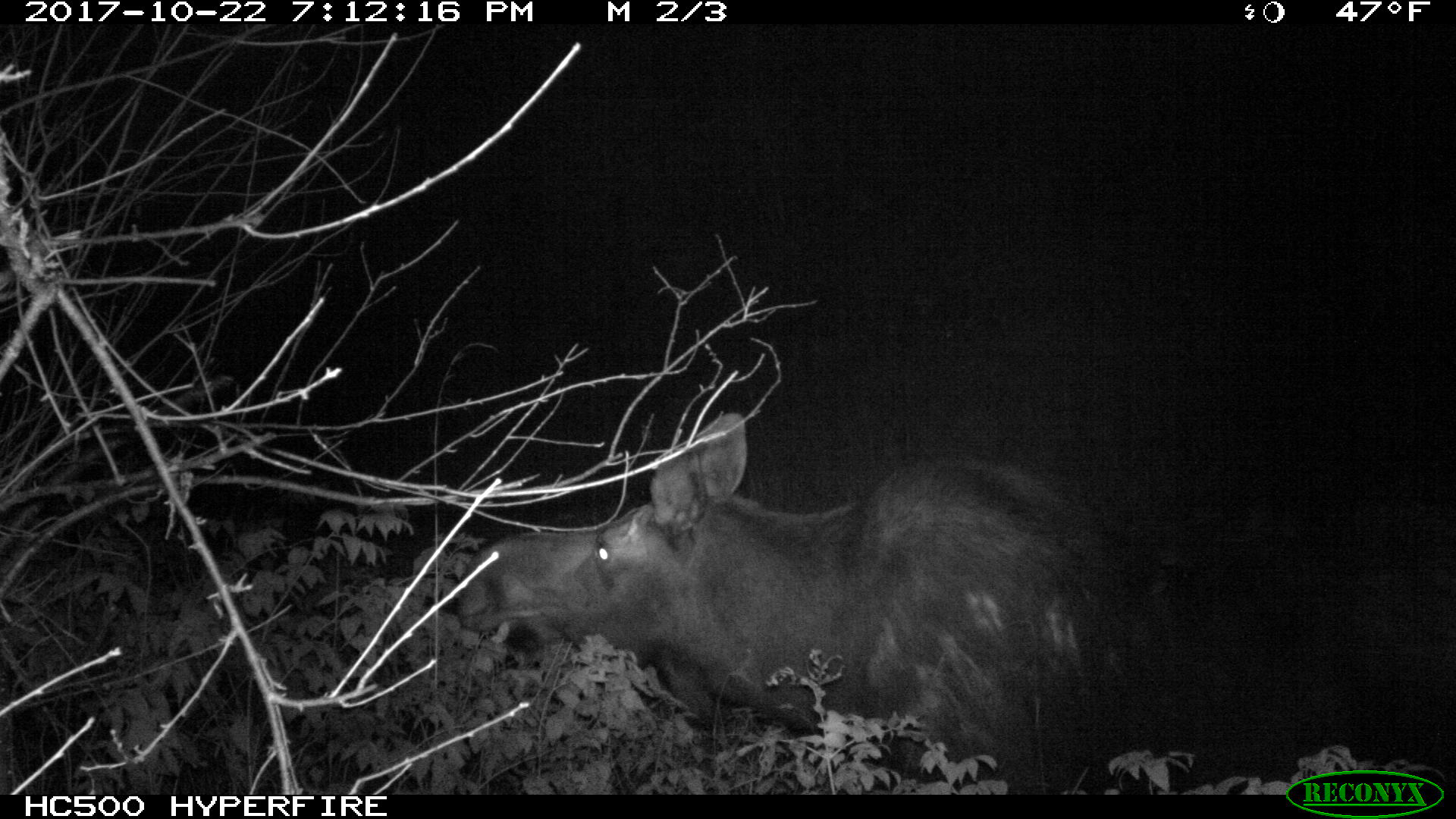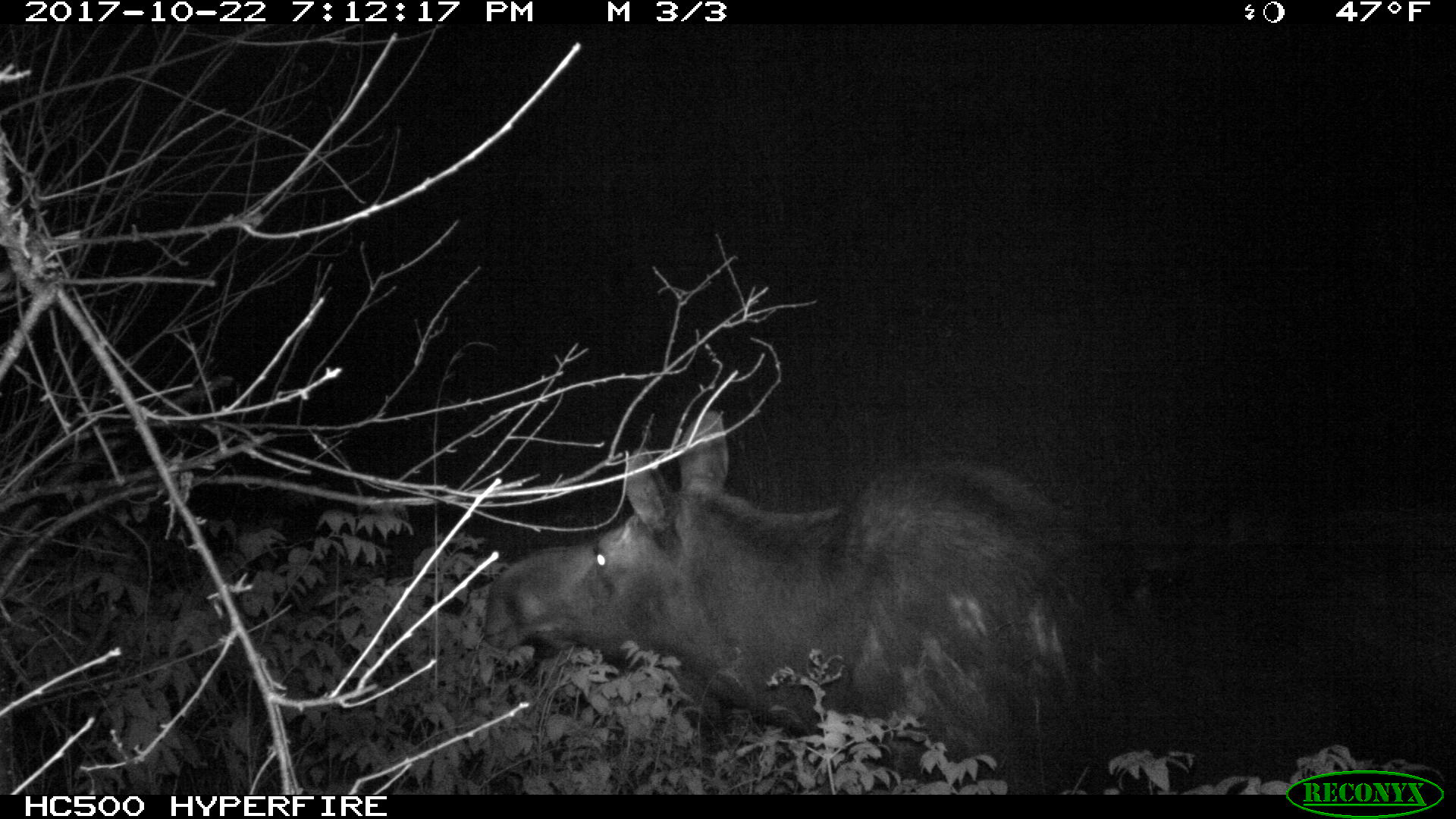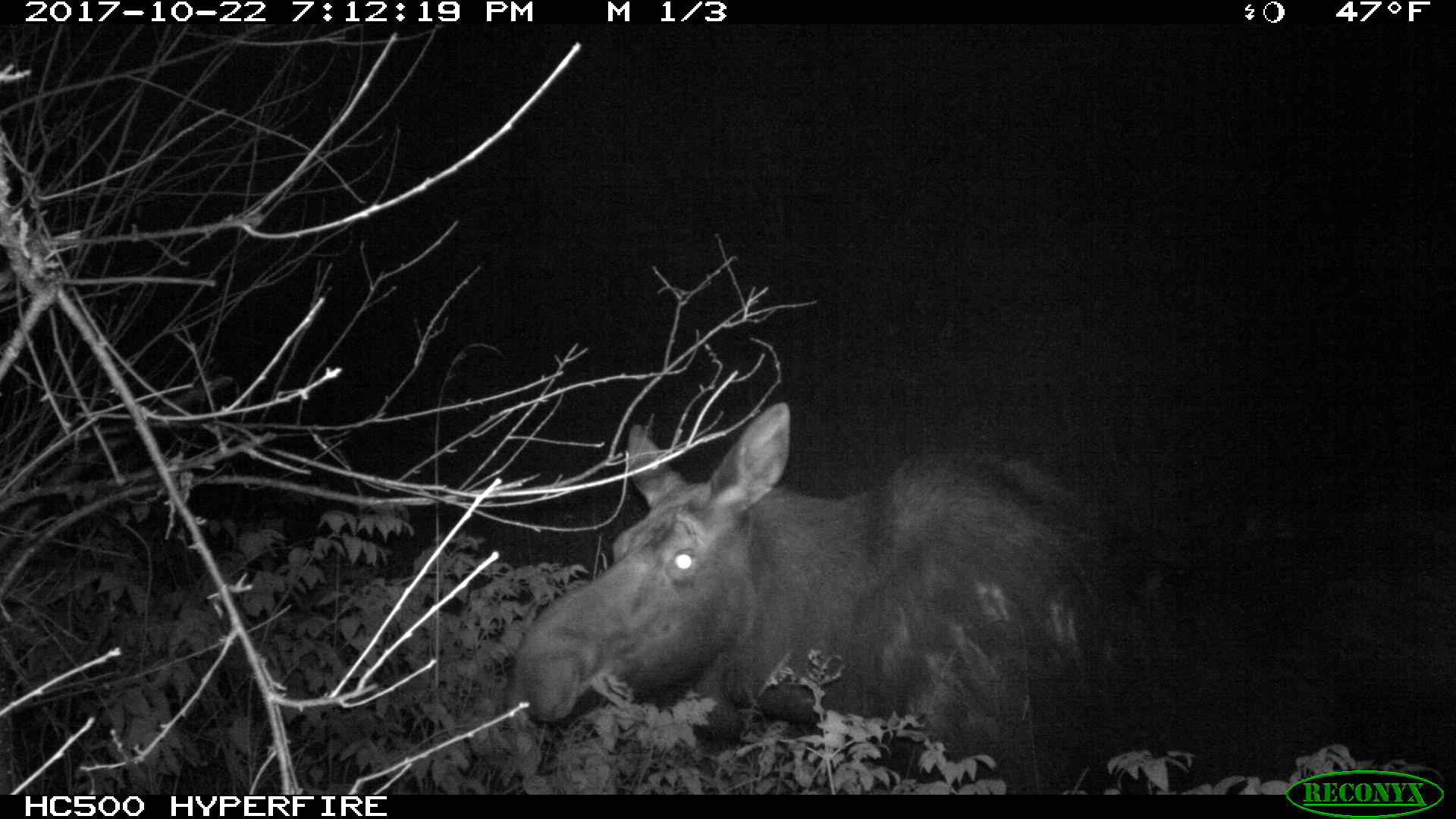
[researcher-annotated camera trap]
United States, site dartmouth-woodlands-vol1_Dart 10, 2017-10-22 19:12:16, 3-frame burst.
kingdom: Animalia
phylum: Chordata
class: Mammalia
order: Artiodactyla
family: Cervidae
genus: Alces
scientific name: Alces alces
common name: moose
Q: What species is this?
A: Moose (Alces alces).